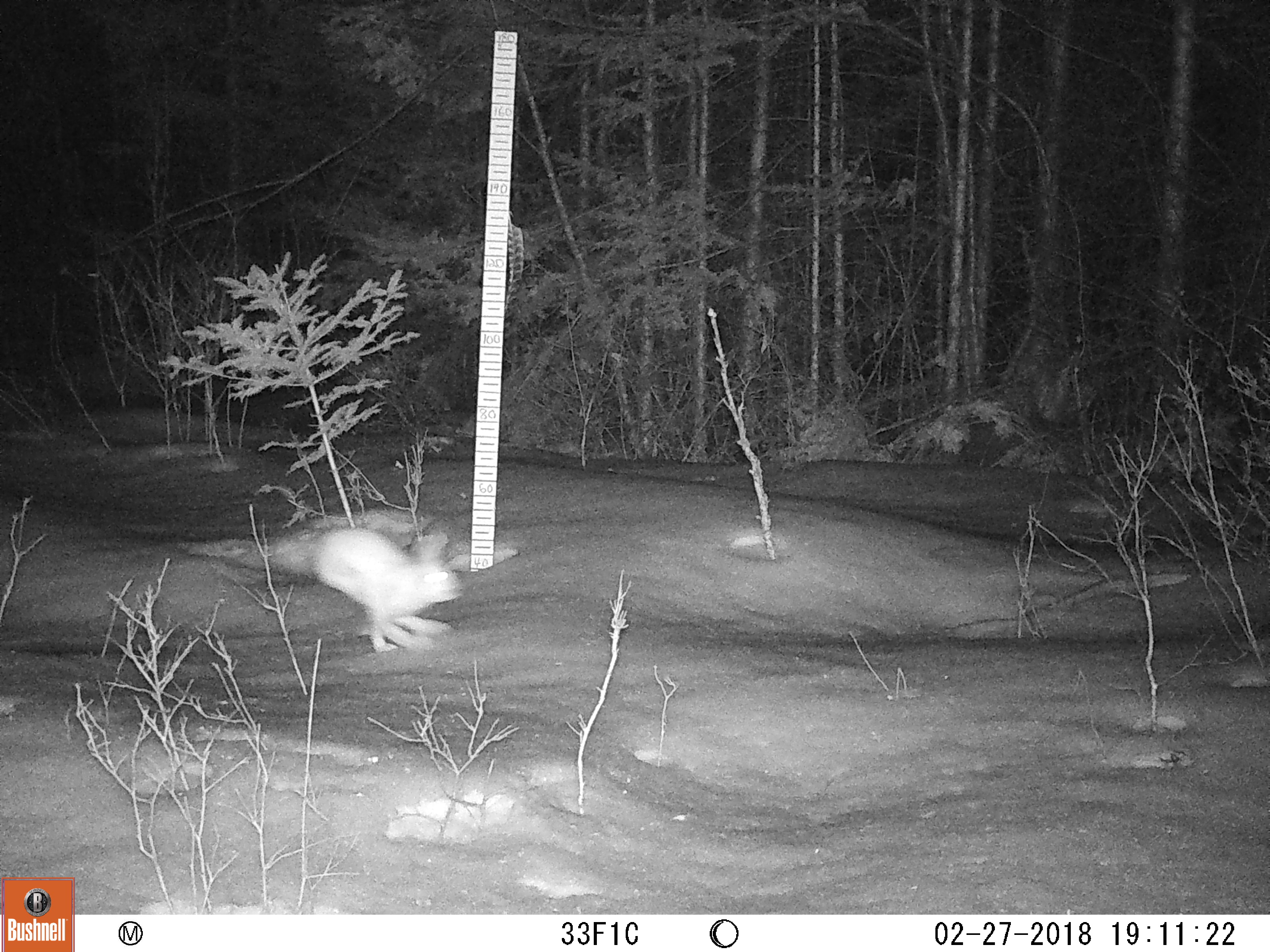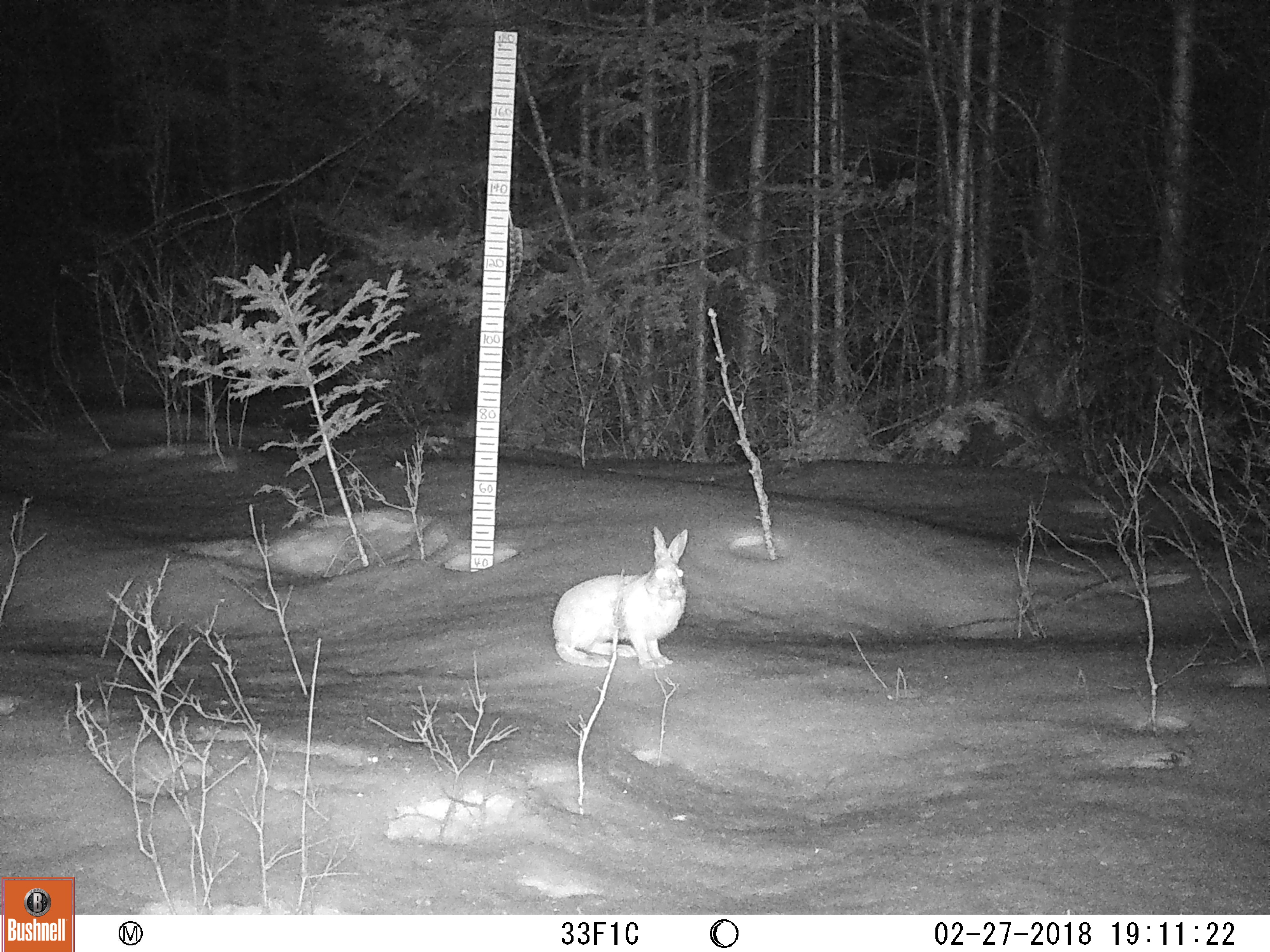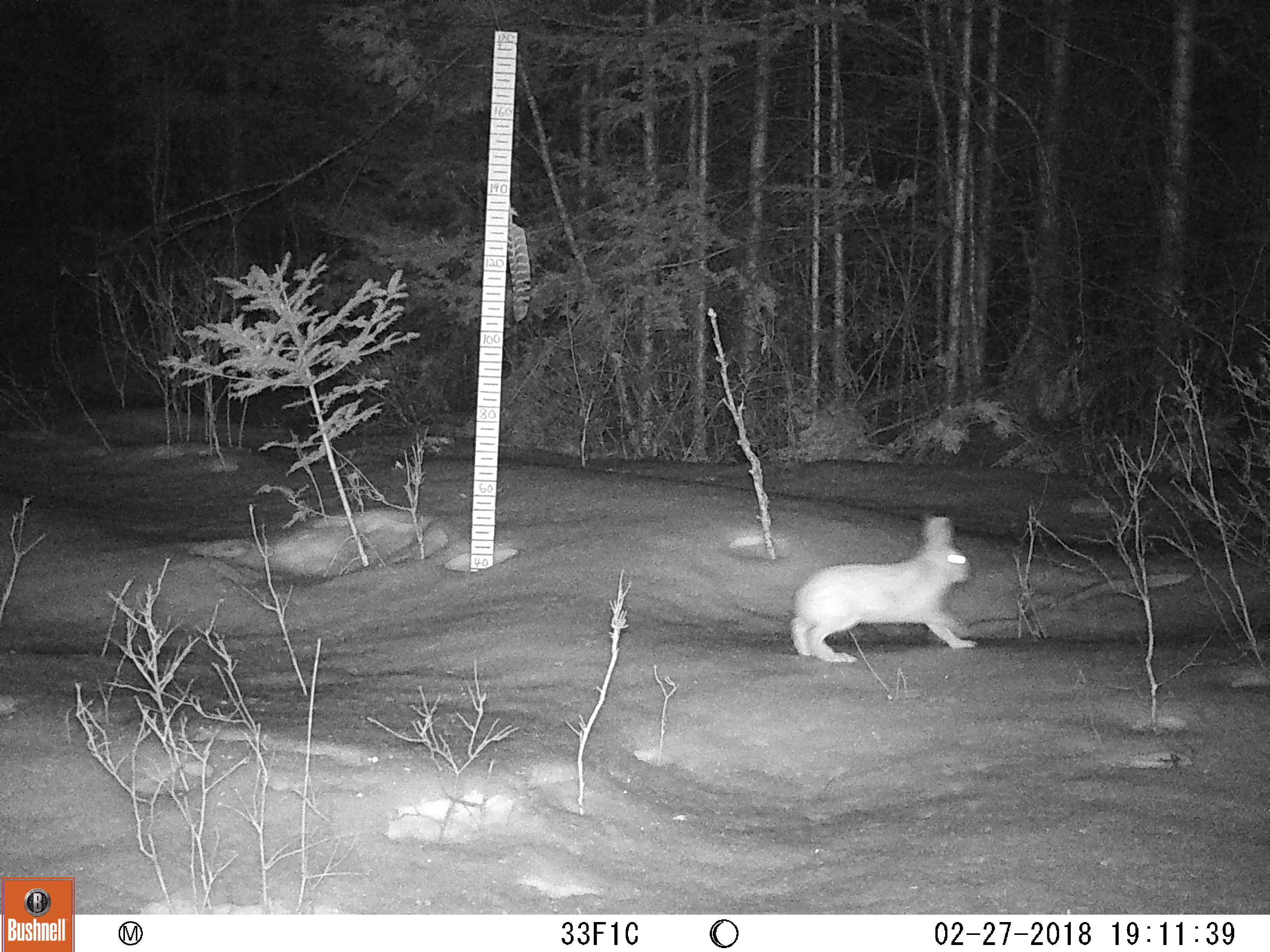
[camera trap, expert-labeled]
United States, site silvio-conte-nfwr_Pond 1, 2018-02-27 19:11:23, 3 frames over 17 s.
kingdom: Animalia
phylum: Chordata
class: Mammalia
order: Lagomorpha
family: Leporidae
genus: Lepus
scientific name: Lepus americanus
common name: snowshoe hare